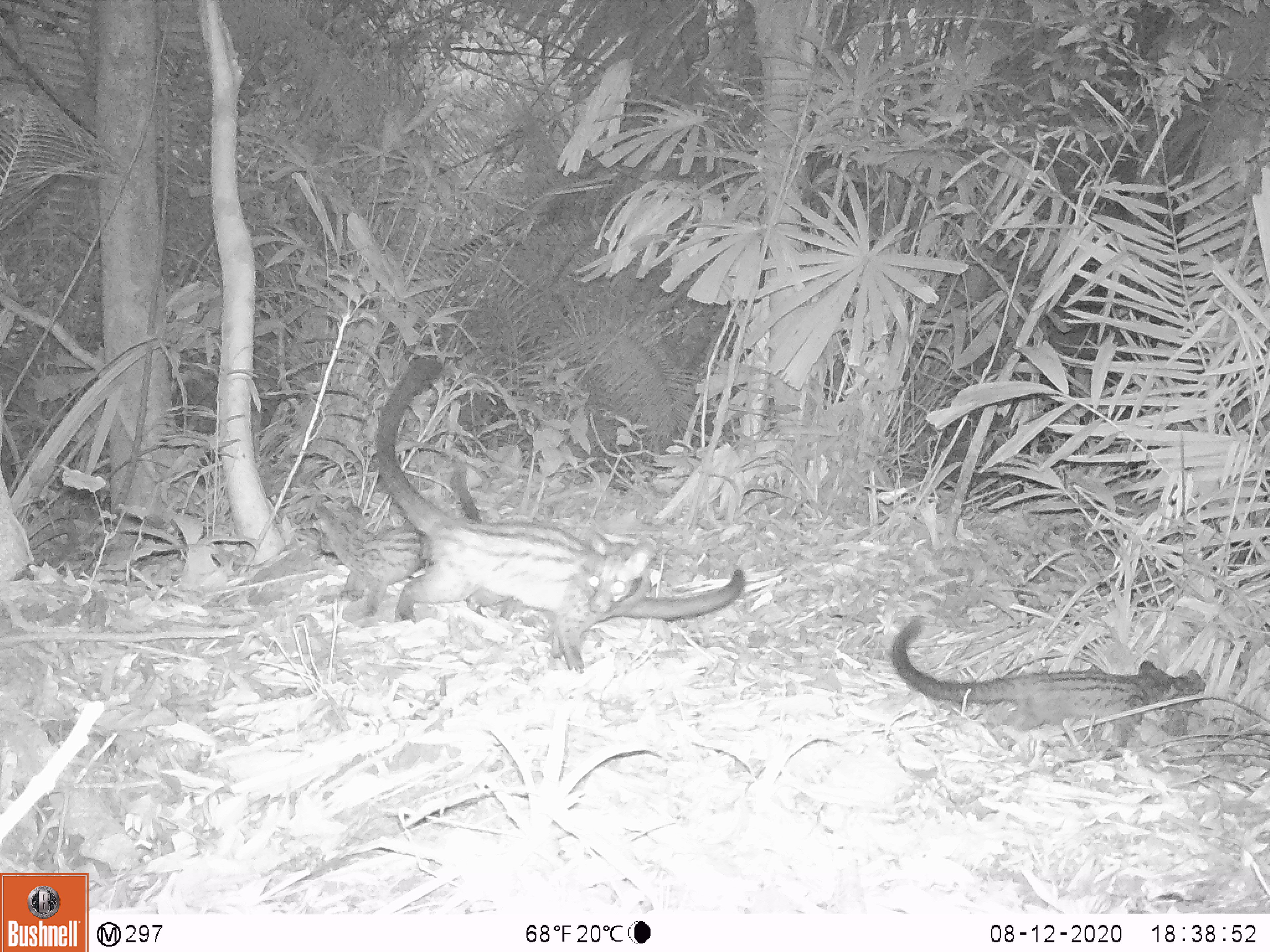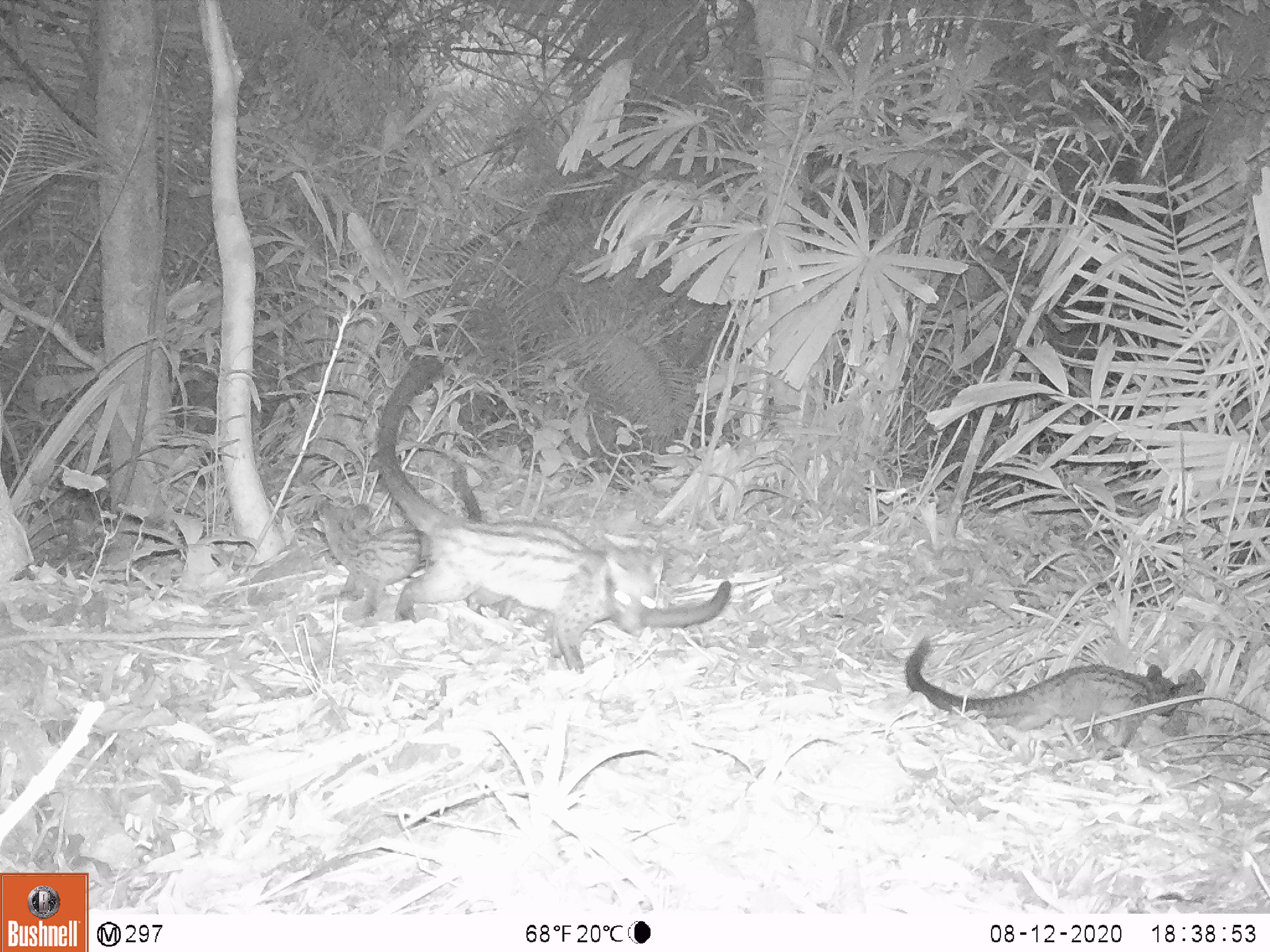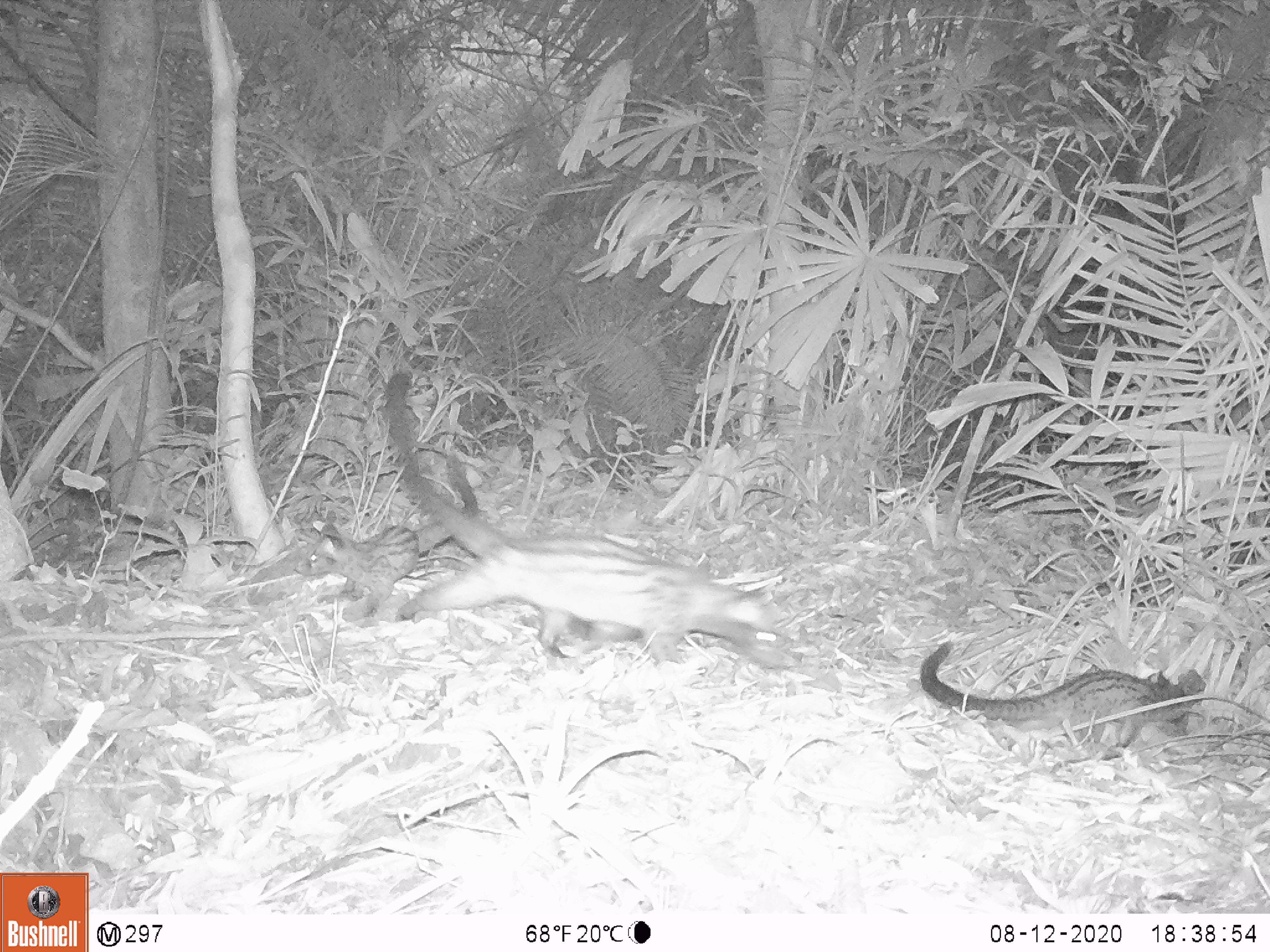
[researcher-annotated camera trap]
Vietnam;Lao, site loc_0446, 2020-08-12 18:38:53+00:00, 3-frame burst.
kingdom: Animalia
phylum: Chordata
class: Mammalia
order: Carnivora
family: Viverridae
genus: Paradoxurus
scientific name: Paradoxurus hermaphroditus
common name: common palm civet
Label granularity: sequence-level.